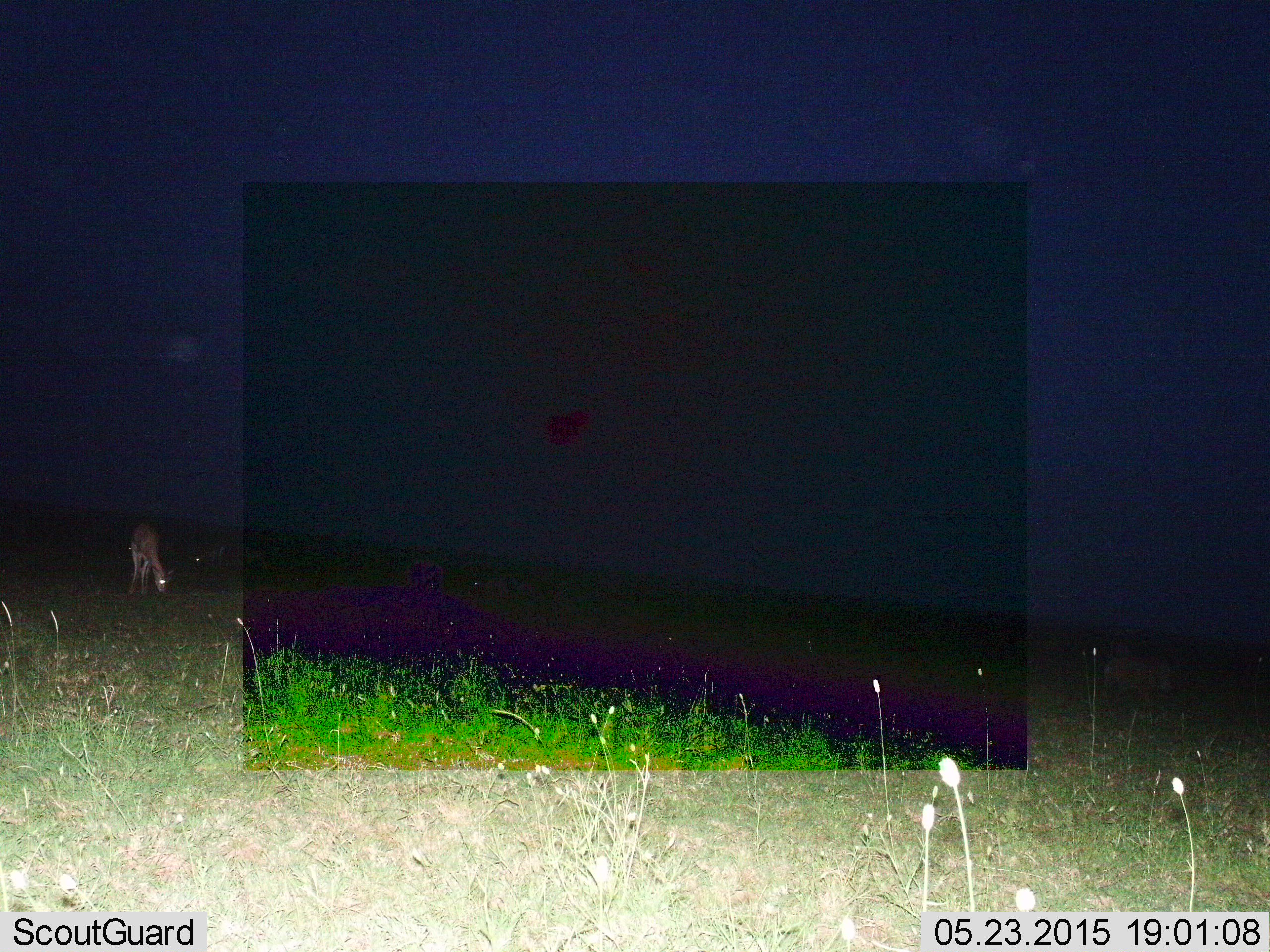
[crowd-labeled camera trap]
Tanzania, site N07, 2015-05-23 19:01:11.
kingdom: Animalia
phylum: Chordata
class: Mammalia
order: Artiodactyla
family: Bovidae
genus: Eudorcas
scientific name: Eudorcas thomsonii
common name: thomson's gazelle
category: gazellethomsons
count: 1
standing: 40%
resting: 0%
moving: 0%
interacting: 0%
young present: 0%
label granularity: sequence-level